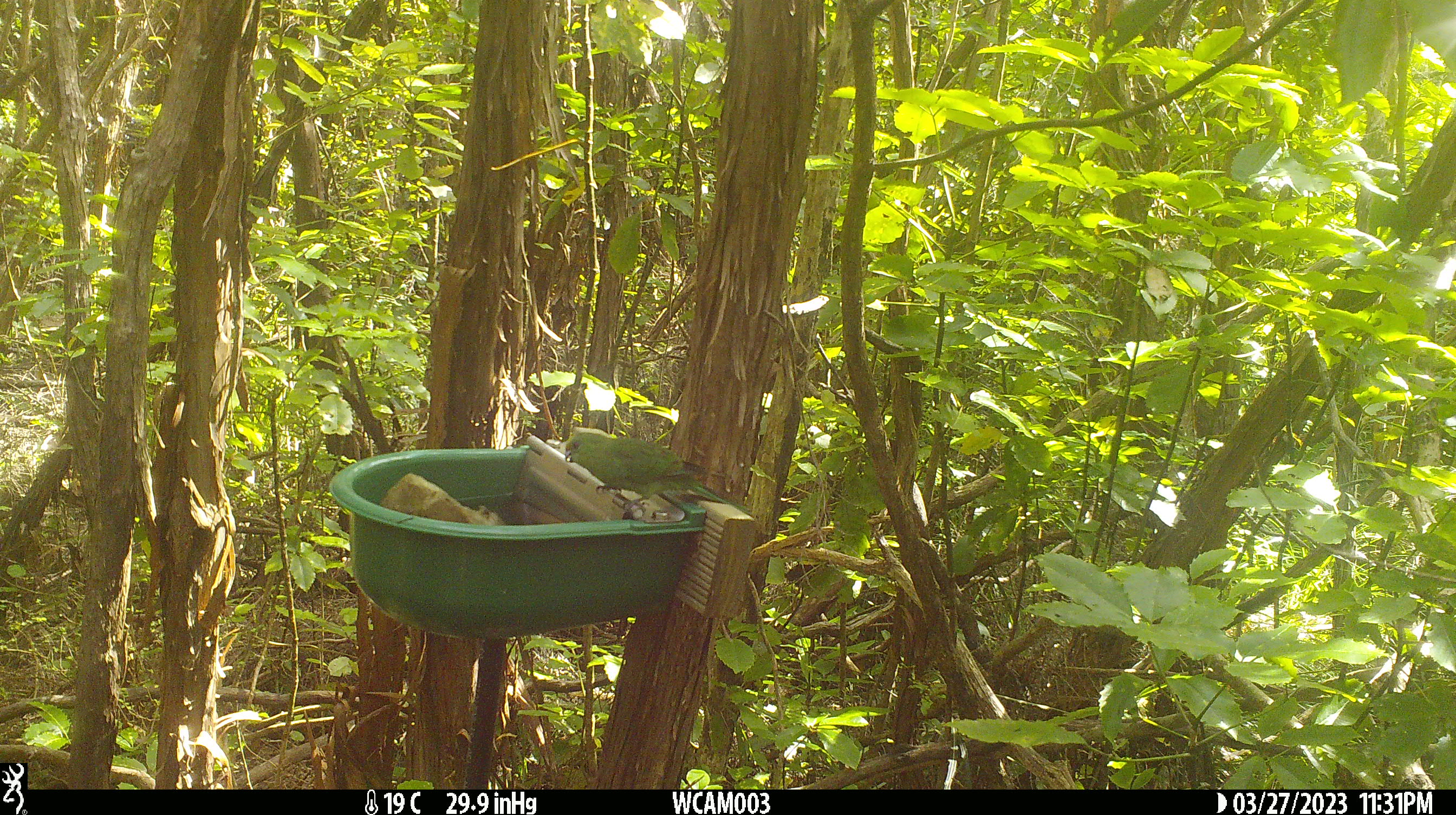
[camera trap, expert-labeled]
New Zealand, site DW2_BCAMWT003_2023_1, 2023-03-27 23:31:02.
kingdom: Animalia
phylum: Chordata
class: Aves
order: Psittaciformes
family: Psittaculidae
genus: Cyanoramphus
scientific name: Cyanoramphus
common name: parakeet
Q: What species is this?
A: Parakeet (Cyanoramphus).